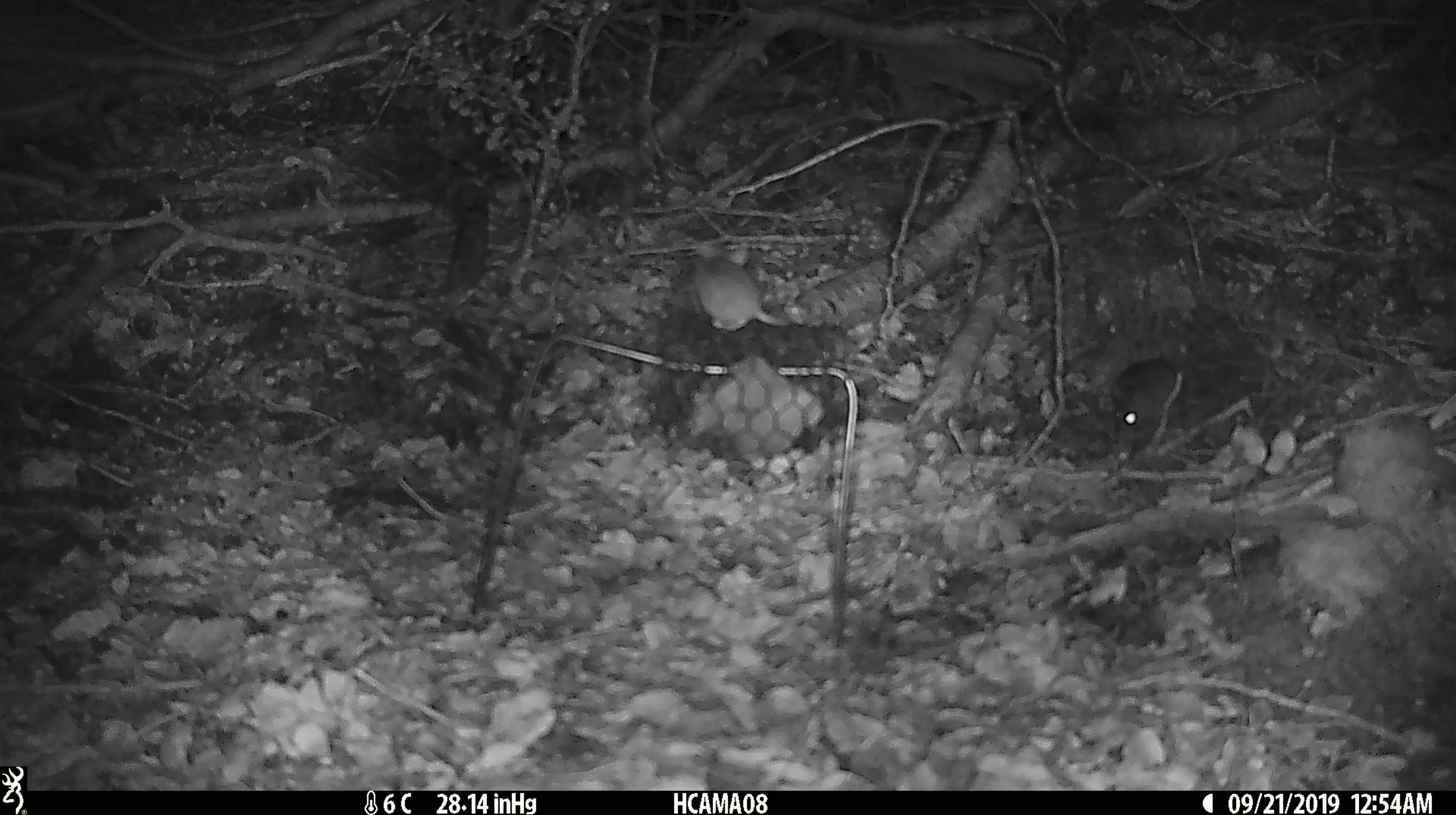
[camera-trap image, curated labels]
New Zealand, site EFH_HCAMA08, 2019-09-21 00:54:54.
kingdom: Animalia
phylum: Chordata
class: Mammalia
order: Rodentia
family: Muridae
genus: Mus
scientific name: Mus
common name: mouse